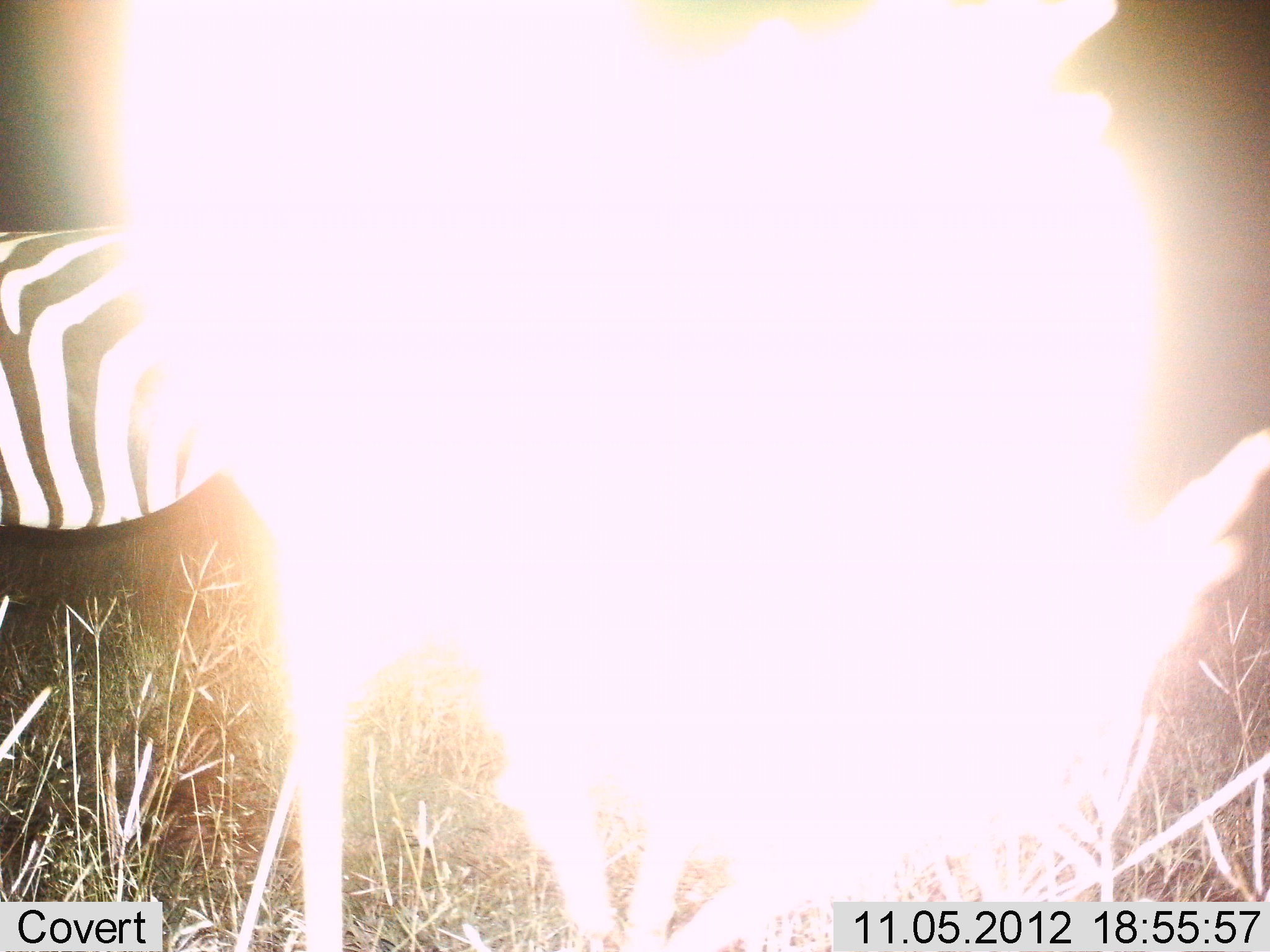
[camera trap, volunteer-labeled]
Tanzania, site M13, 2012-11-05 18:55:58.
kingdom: Animalia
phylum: Chordata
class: Mammalia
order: Perissodactyla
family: Equidae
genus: Equus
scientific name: Equus quagga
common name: plains zebra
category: zebra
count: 1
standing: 100%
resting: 0%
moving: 0%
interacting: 0%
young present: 0%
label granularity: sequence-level